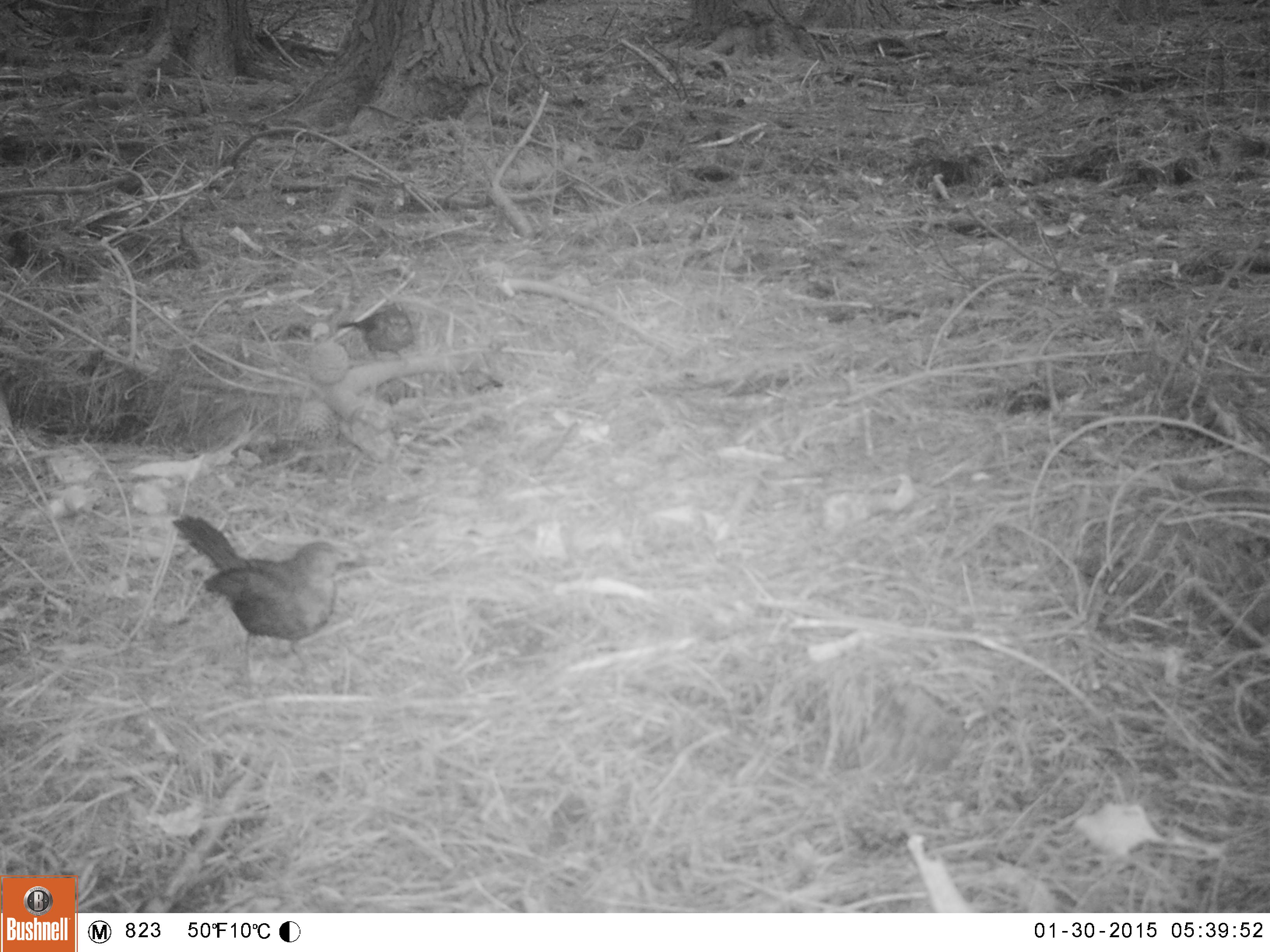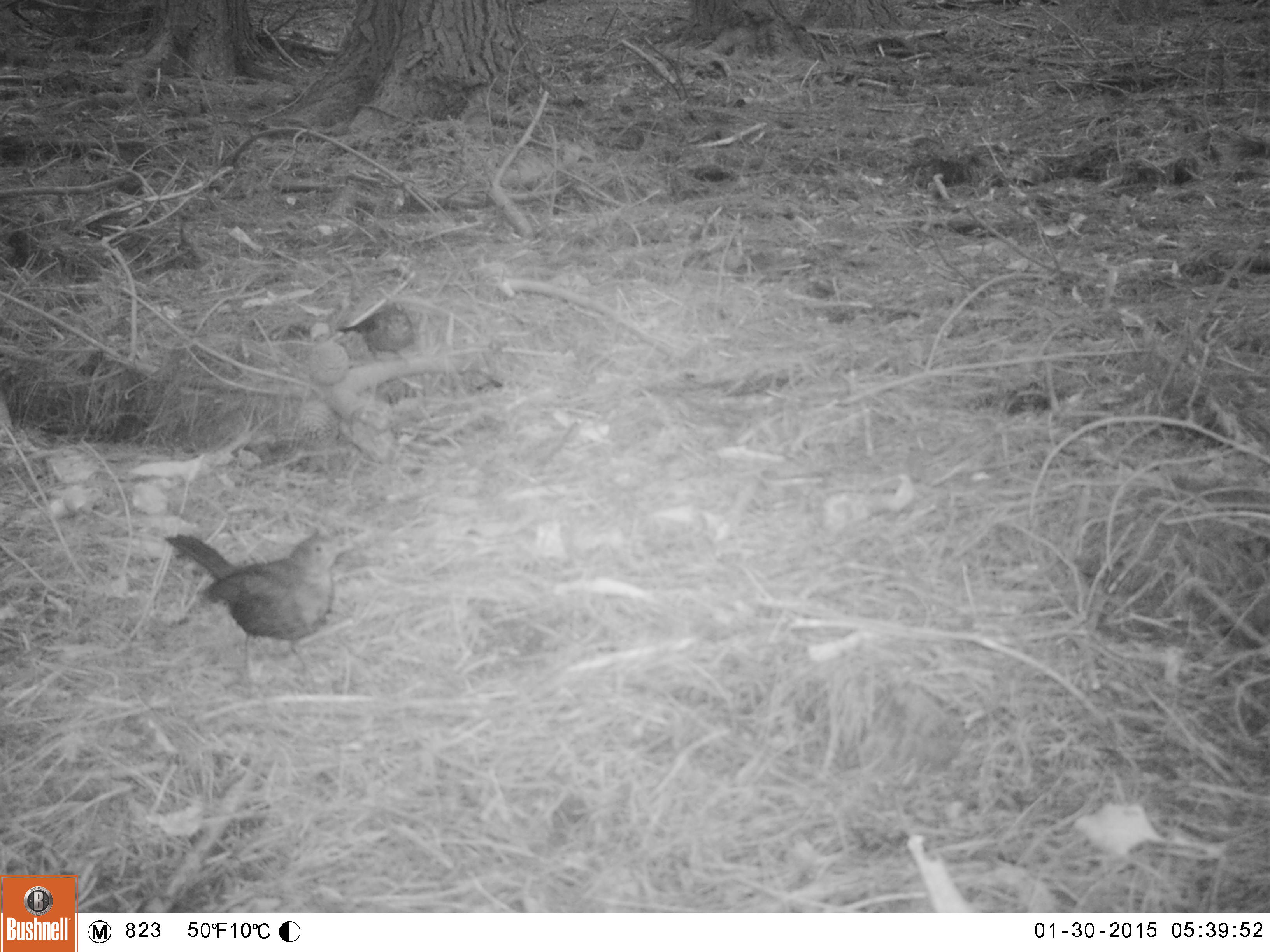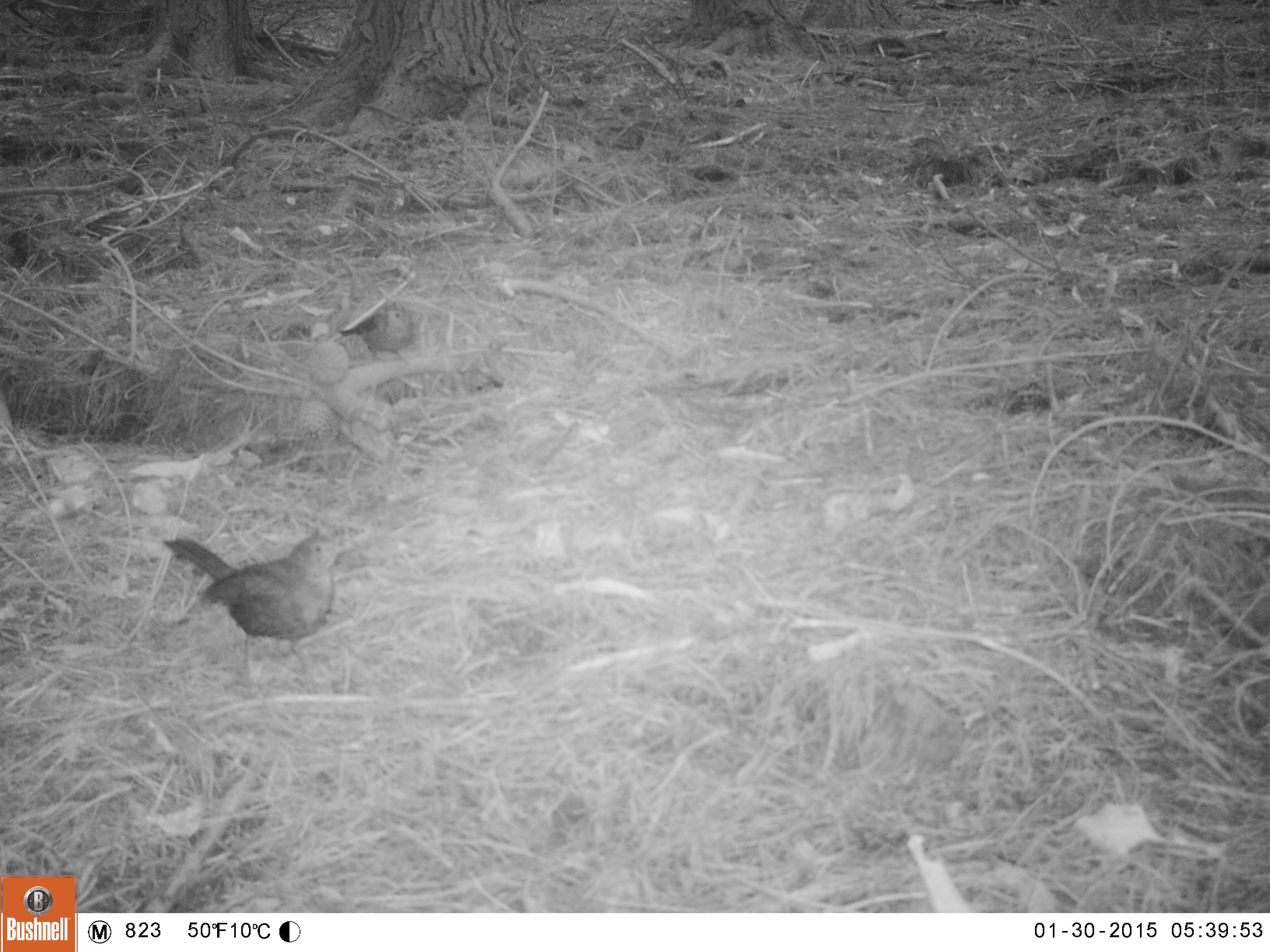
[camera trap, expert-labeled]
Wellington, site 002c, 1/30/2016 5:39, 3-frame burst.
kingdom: Animalia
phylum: Chordata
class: Aves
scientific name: Aves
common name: bird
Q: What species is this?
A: Bird (Aves).